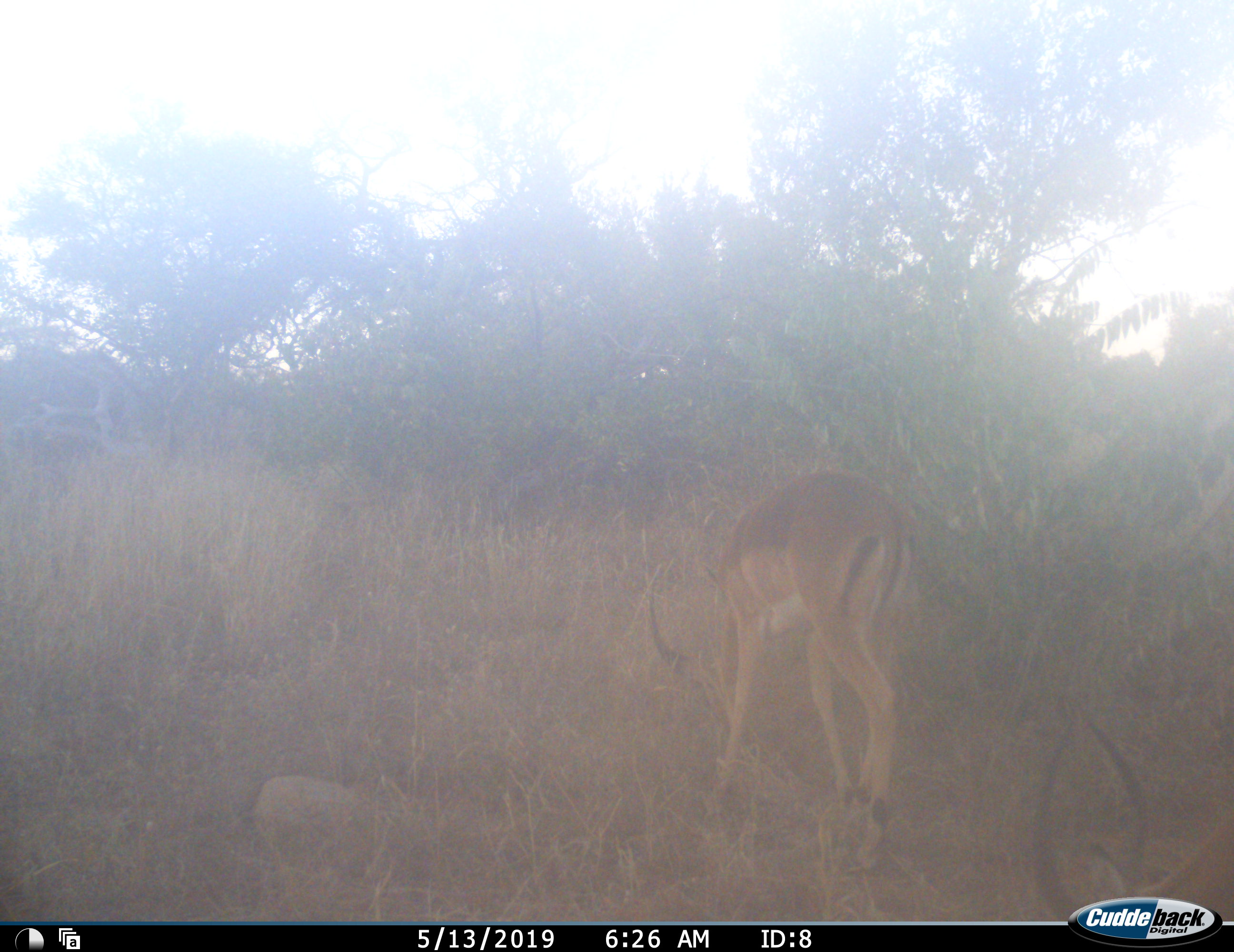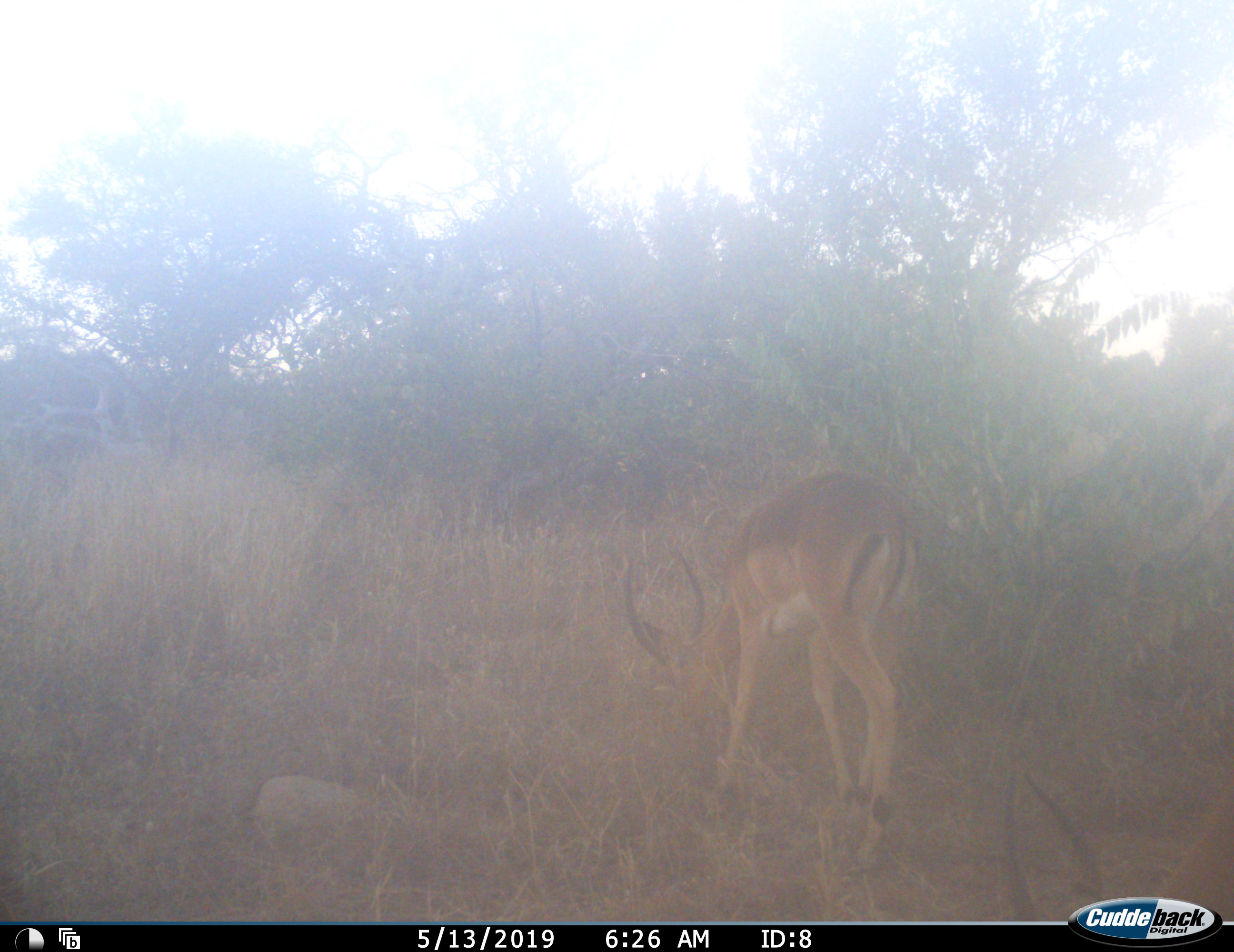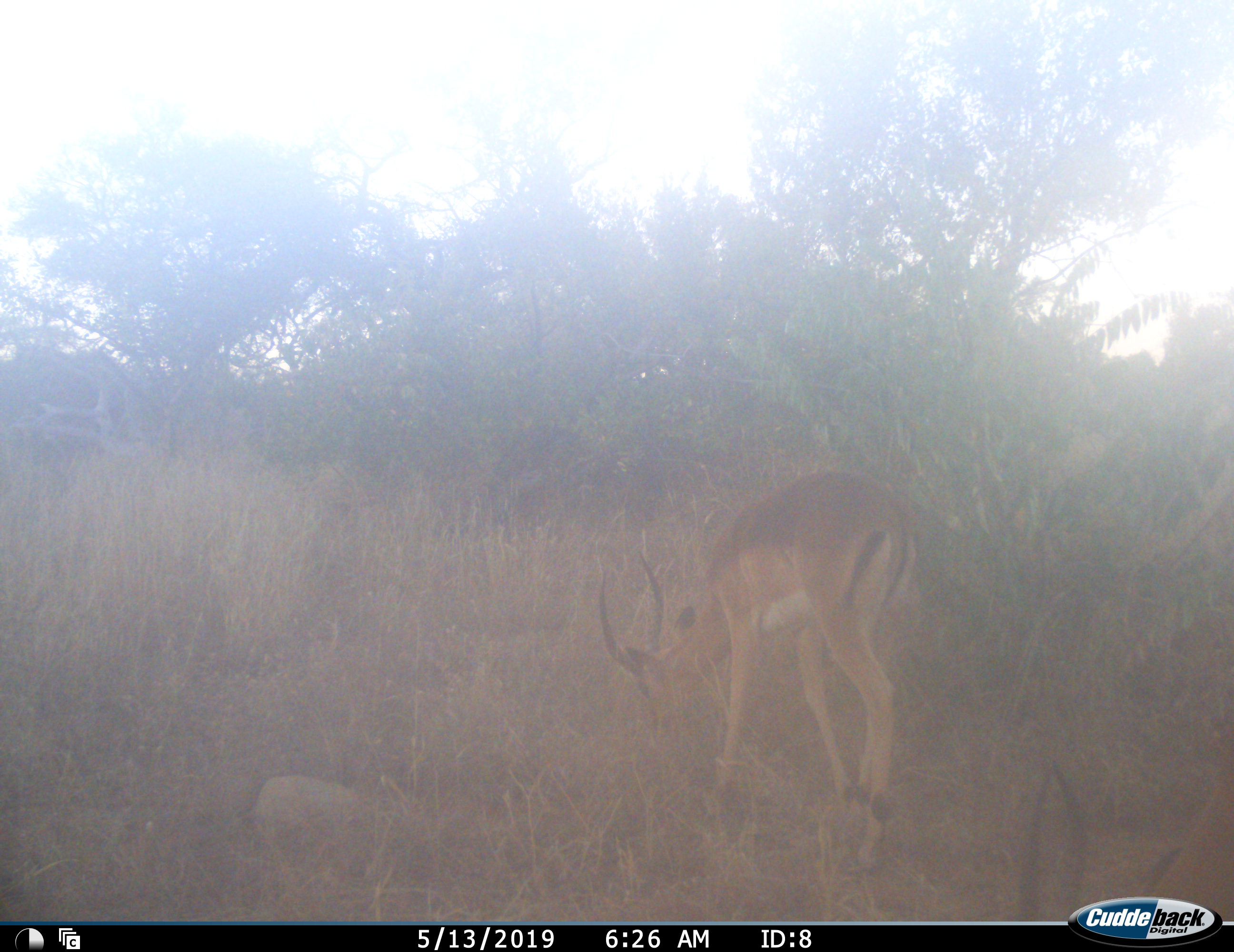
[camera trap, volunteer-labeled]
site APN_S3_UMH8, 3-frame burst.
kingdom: Animalia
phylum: Chordata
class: Mammalia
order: Artiodactyla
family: Bovidae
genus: Aepyceros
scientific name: Aepyceros melampus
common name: impala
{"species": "impala (Aepyceros melampus)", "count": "2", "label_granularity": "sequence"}